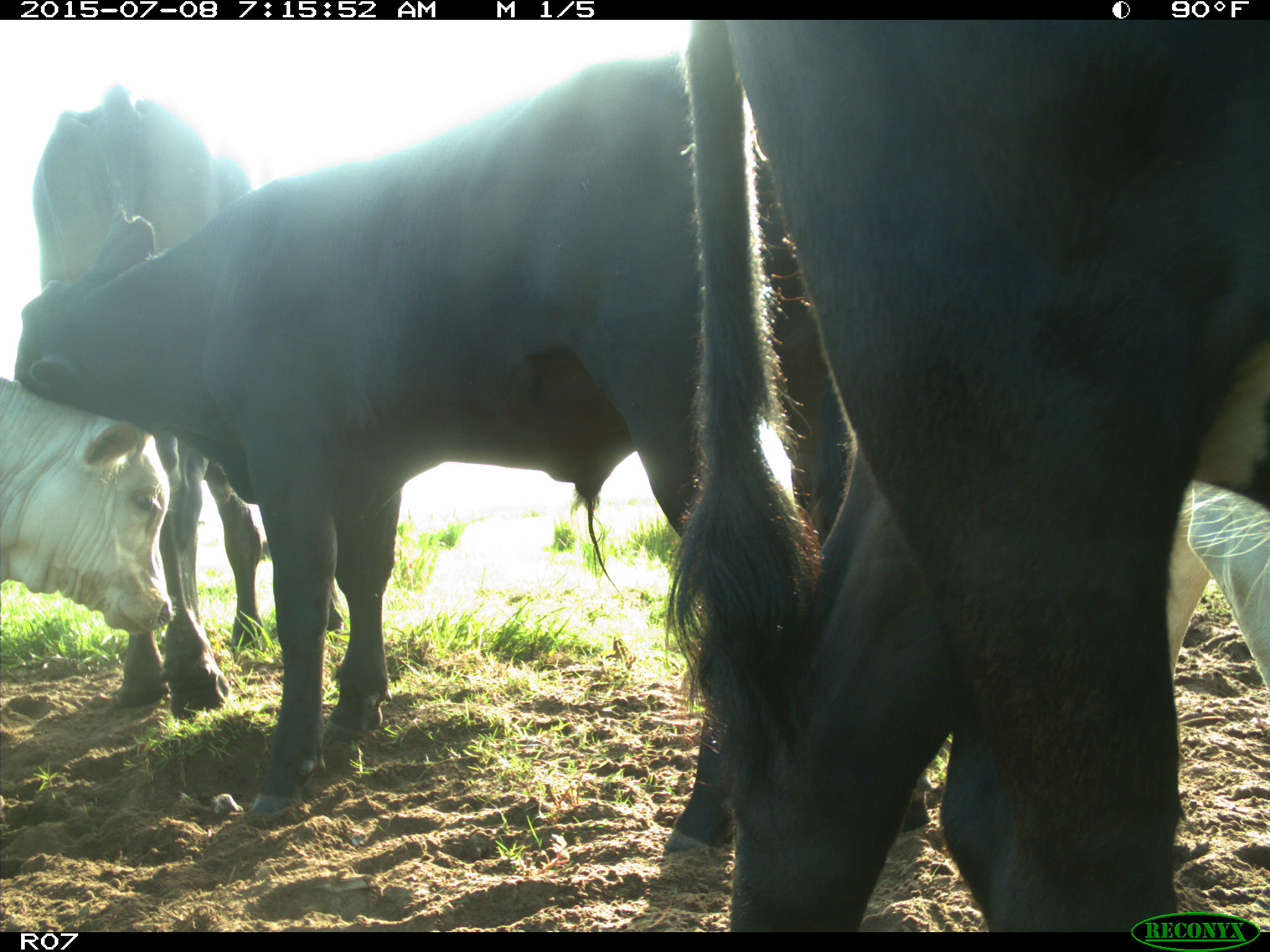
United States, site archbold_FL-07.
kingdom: Animalia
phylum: Chordata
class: Mammalia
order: Artiodactyla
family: Bovidae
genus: Bos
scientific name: Bos taurus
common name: domestic cow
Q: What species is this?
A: Bos taurus (domestic cow).